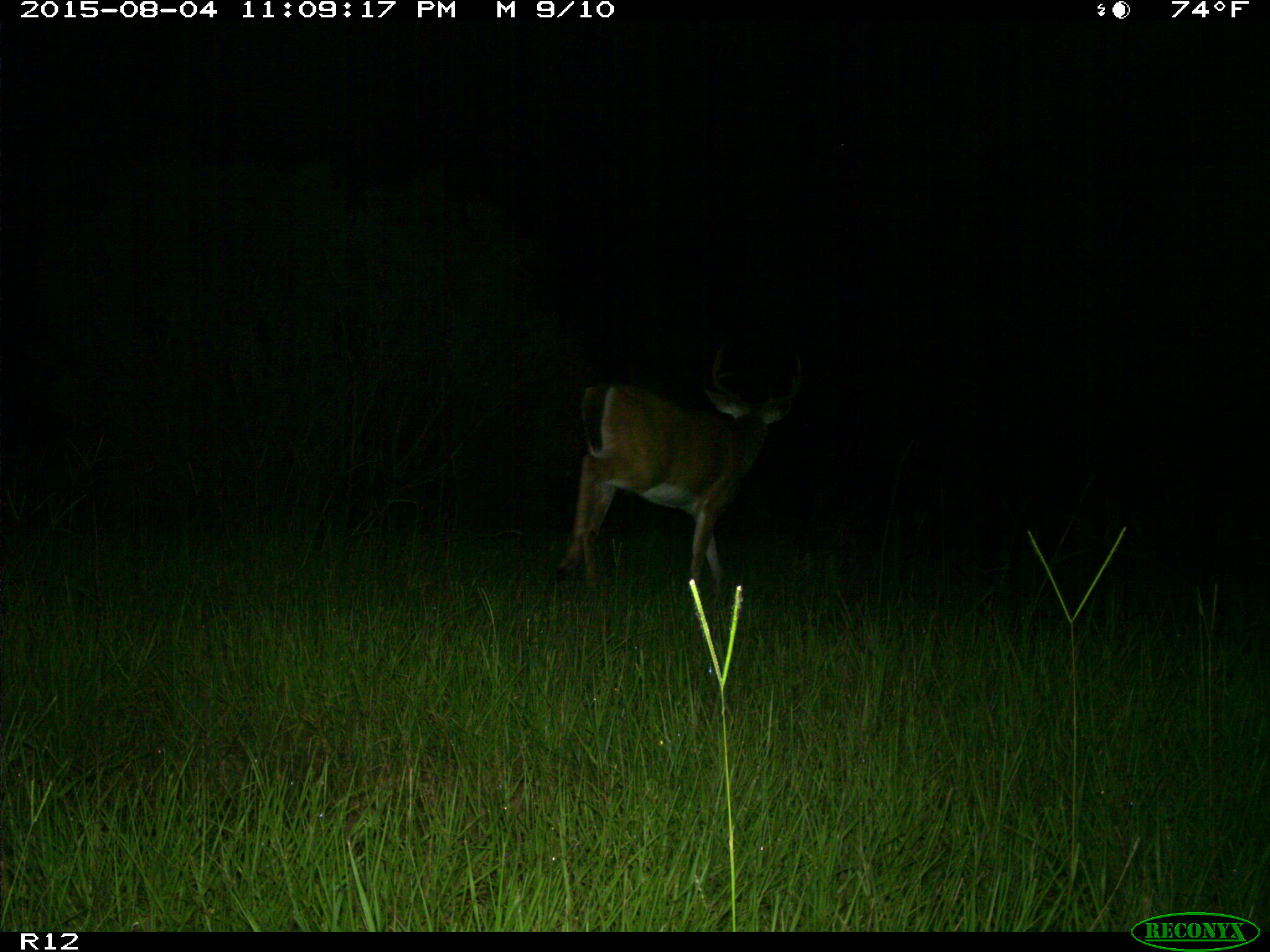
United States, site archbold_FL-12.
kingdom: Animalia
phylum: Chordata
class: Mammalia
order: Artiodactyla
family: Cervidae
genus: Odocoileus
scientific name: Odocoileus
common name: deer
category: unidentified deer